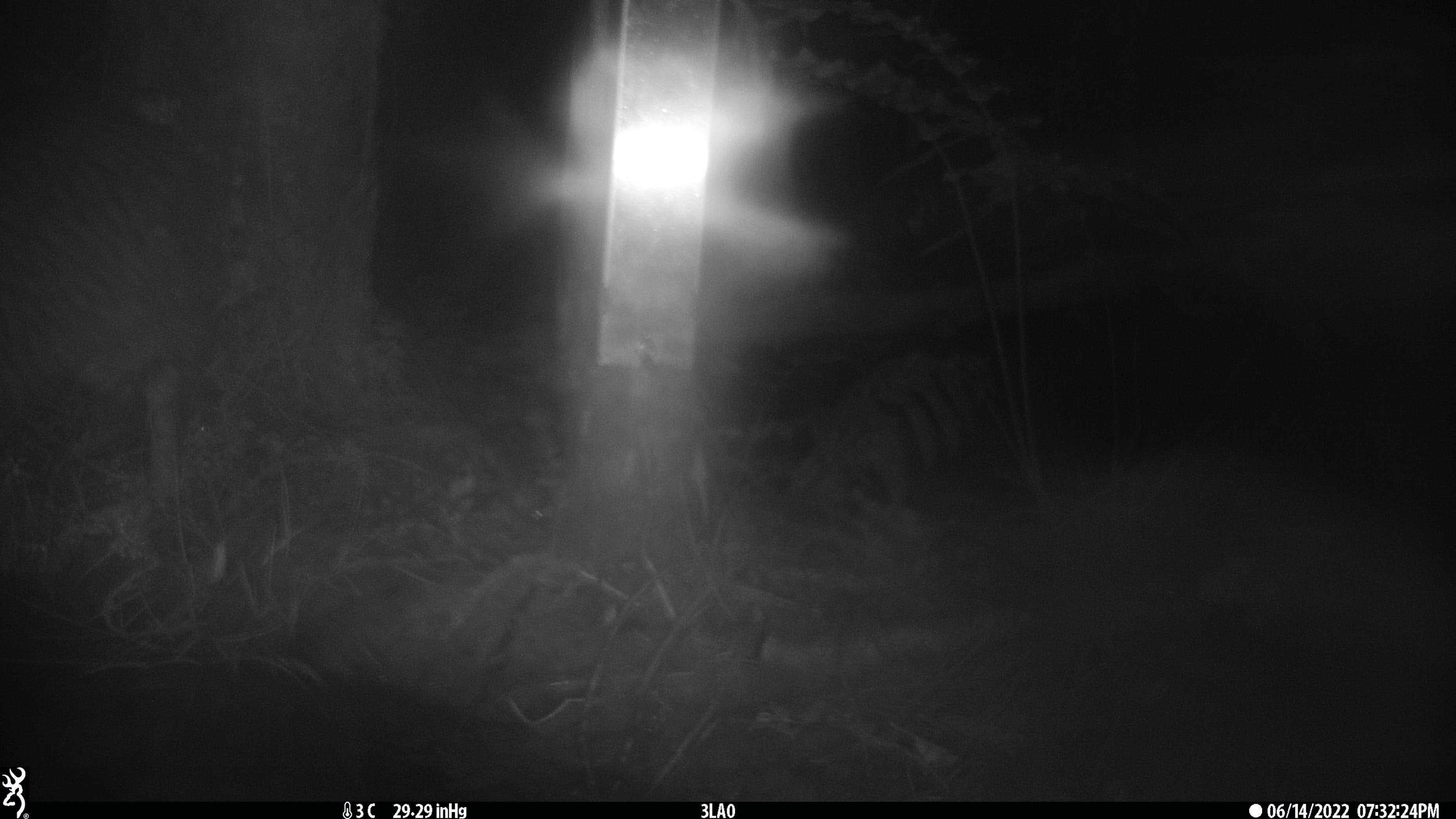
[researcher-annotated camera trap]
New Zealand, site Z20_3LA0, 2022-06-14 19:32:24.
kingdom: Animalia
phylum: Chordata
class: Aves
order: Apterygiformes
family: Apterygidae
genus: Apteryx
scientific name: Apteryx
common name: kiwi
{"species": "kiwi (Apteryx)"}